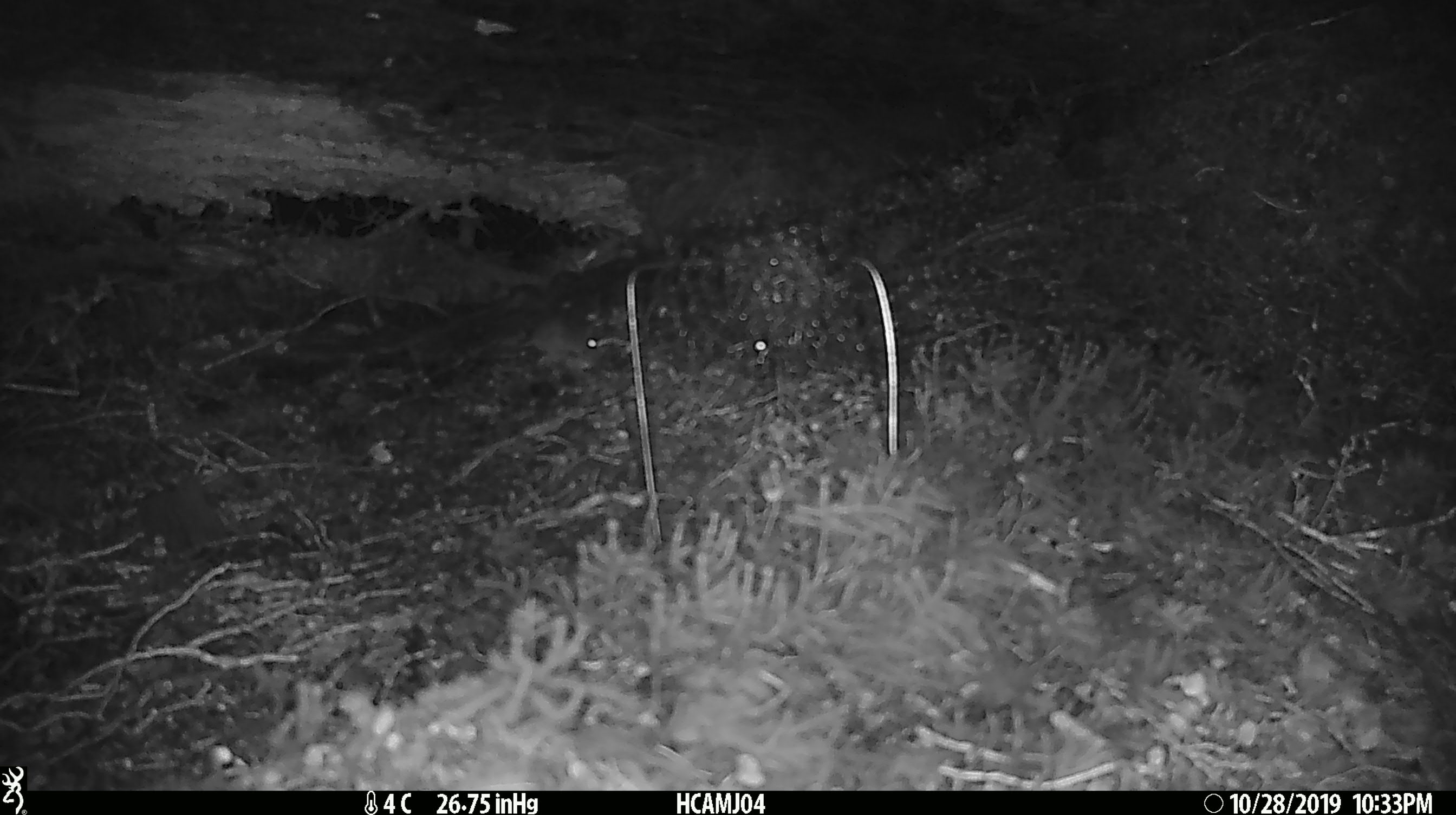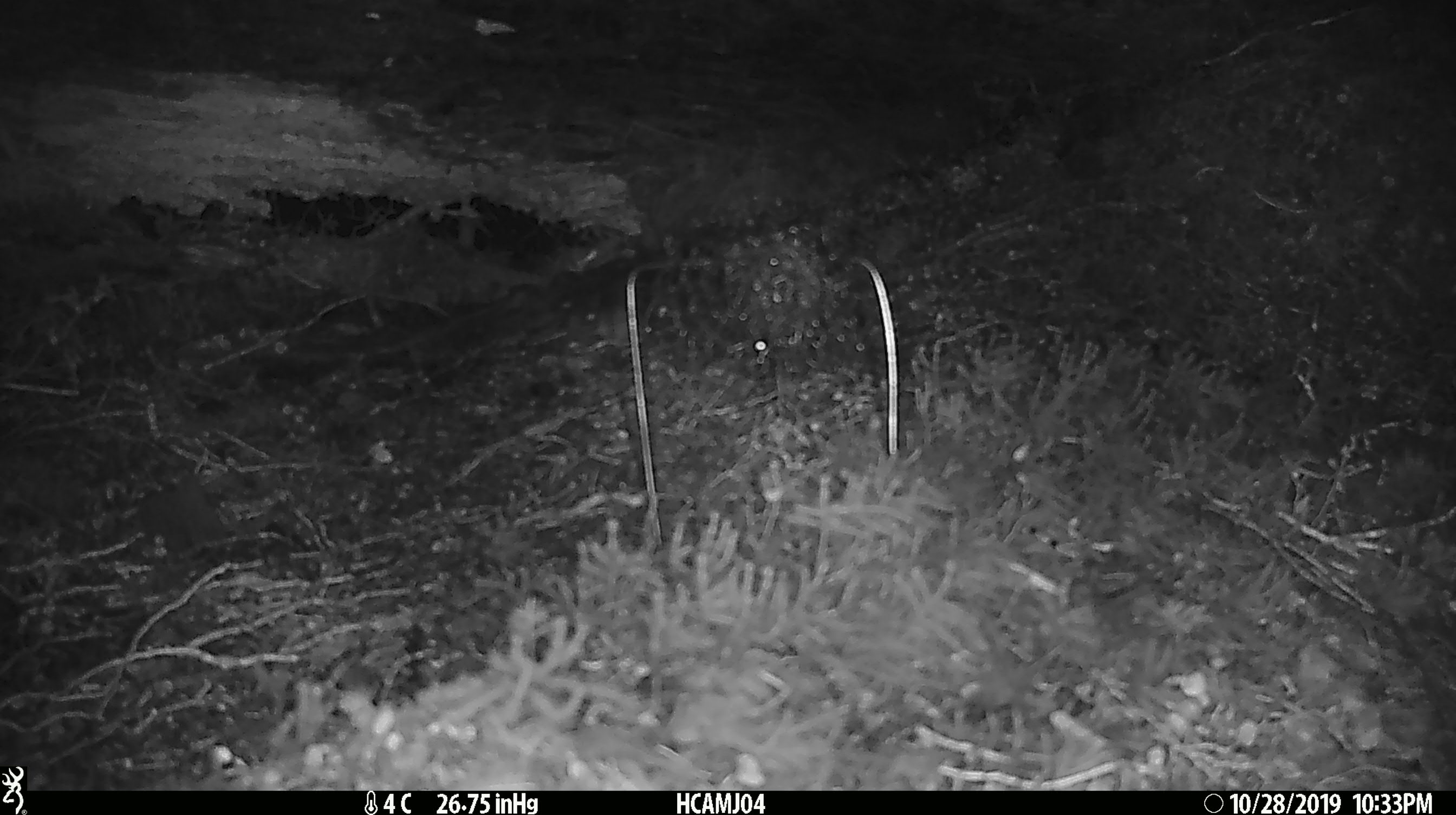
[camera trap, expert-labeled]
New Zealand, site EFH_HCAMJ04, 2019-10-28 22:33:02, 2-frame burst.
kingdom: Animalia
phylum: Chordata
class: Mammalia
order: Rodentia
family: Muridae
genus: Mus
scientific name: Mus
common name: mouse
Mouse (Mus).